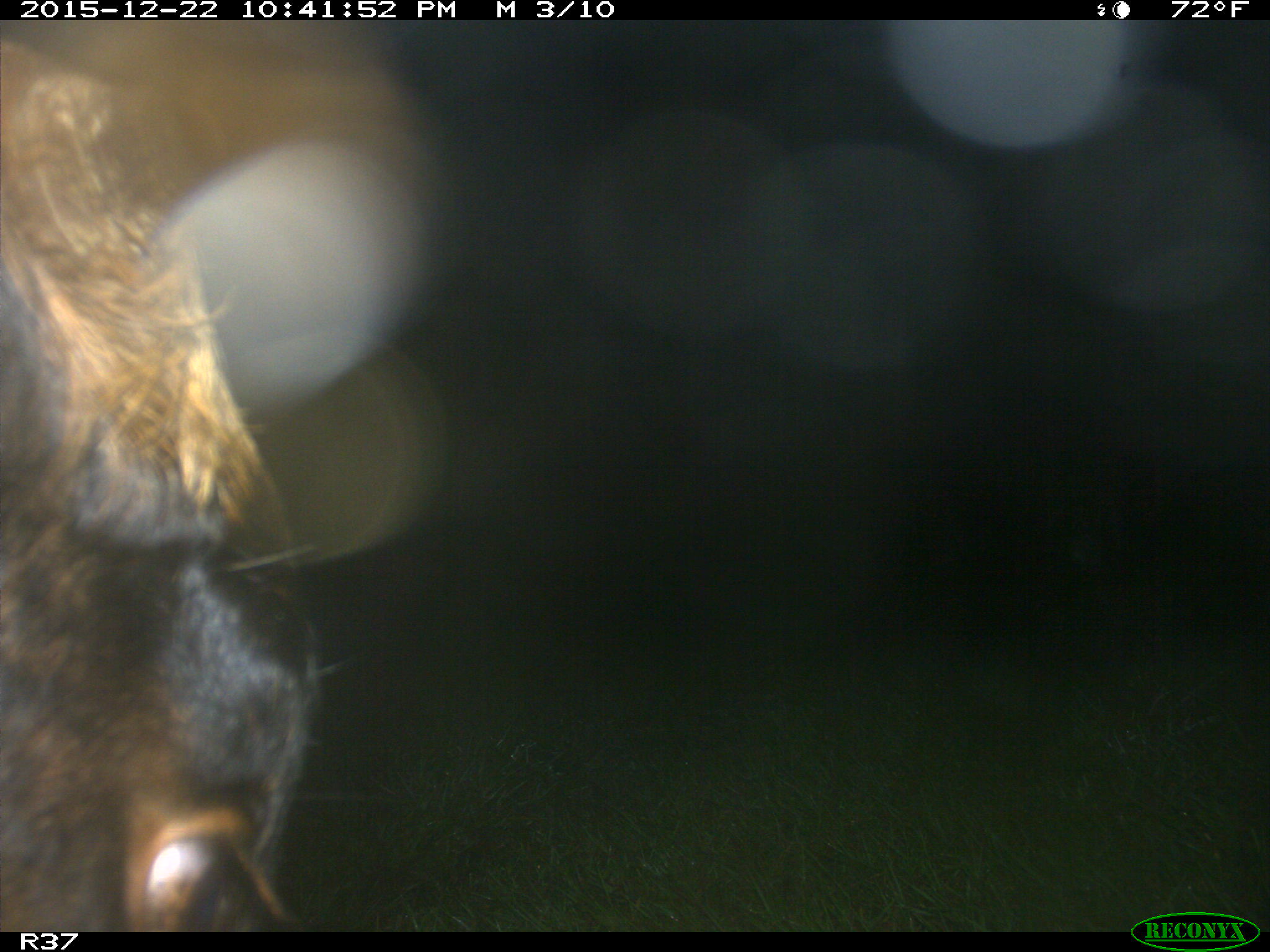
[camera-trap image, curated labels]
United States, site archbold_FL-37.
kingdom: Animalia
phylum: Chordata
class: Mammalia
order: Artiodactyla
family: Bovidae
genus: Bos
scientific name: Bos taurus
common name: domestic cow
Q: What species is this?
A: Bos taurus (domestic cow).